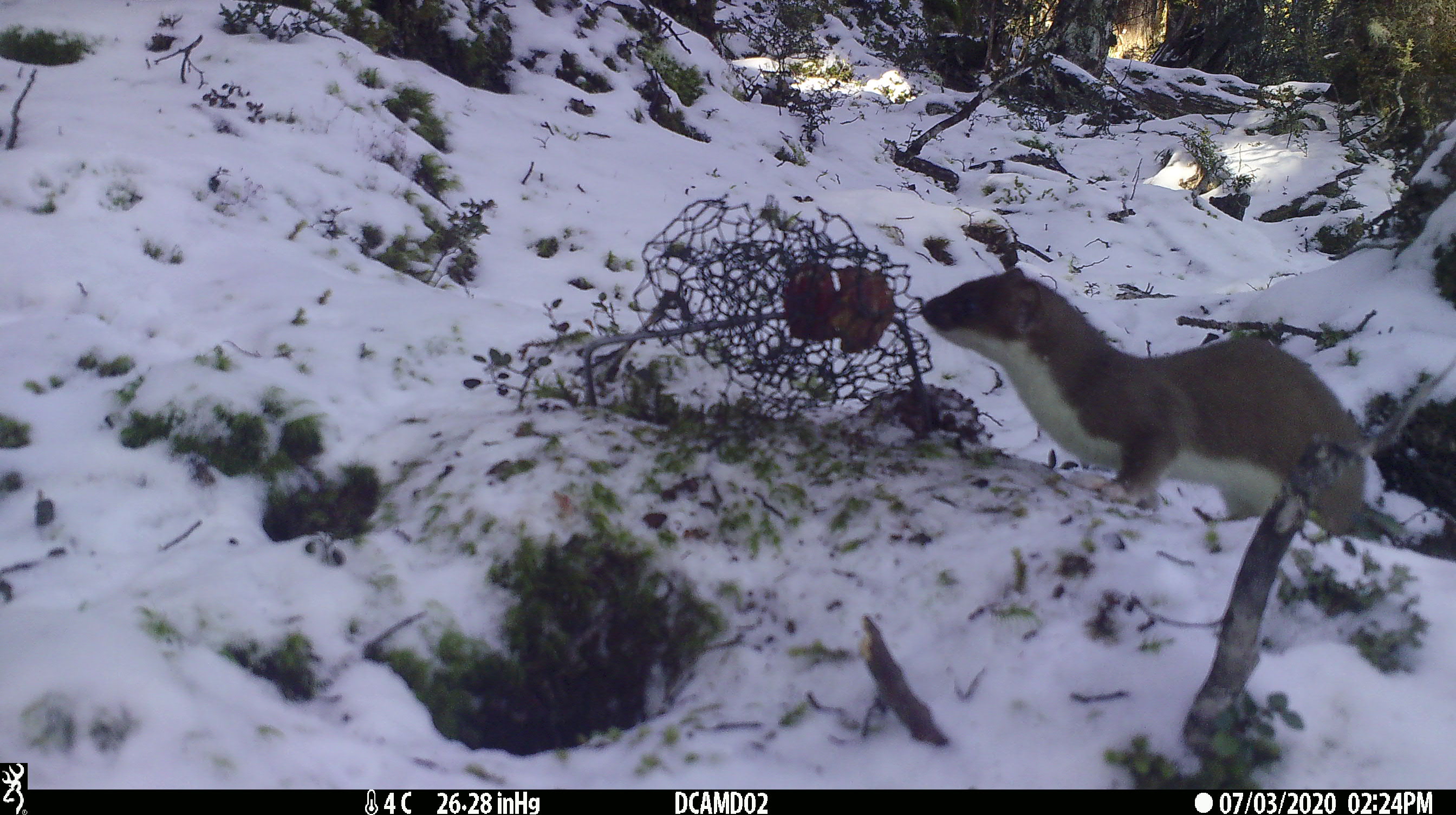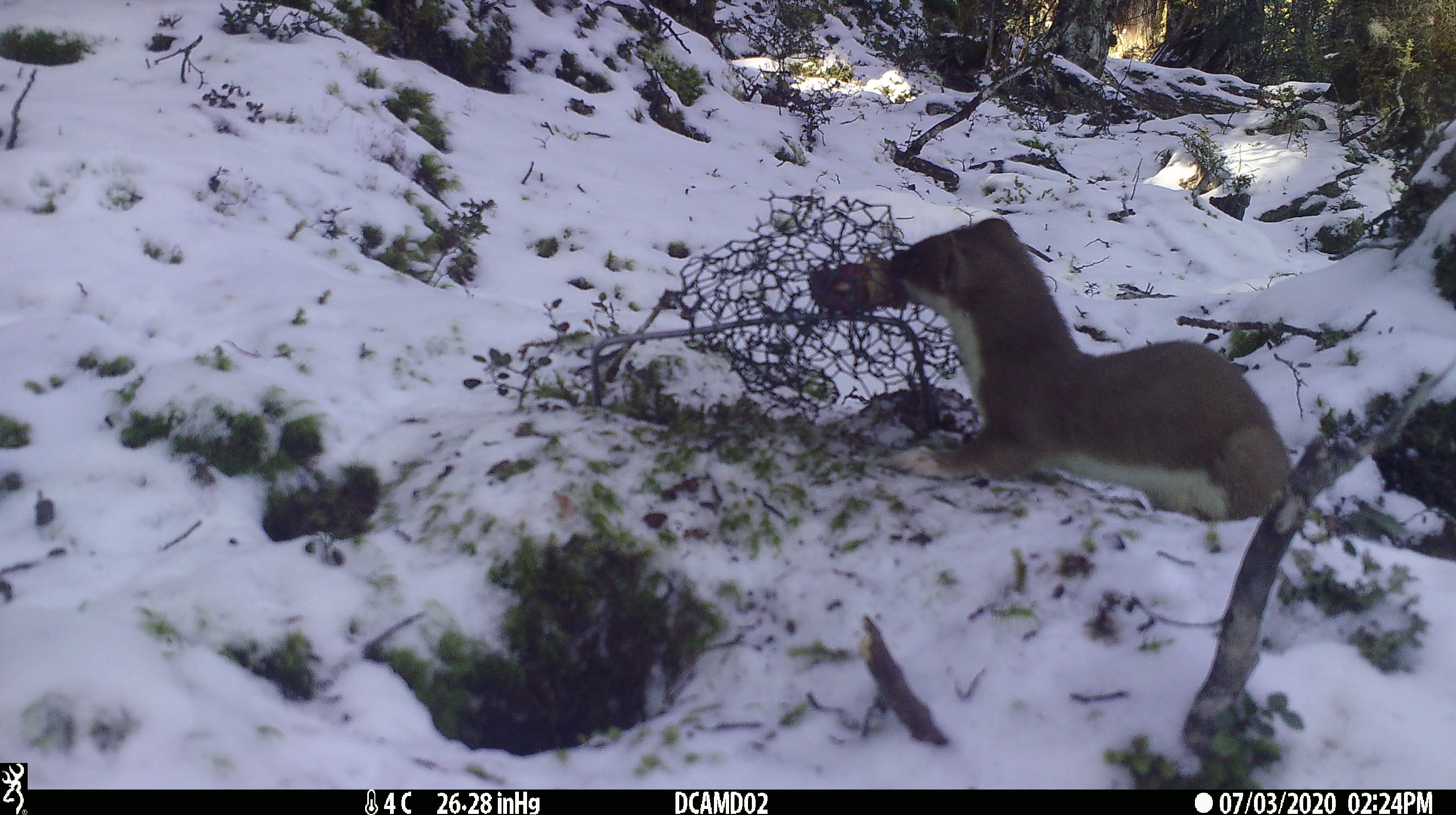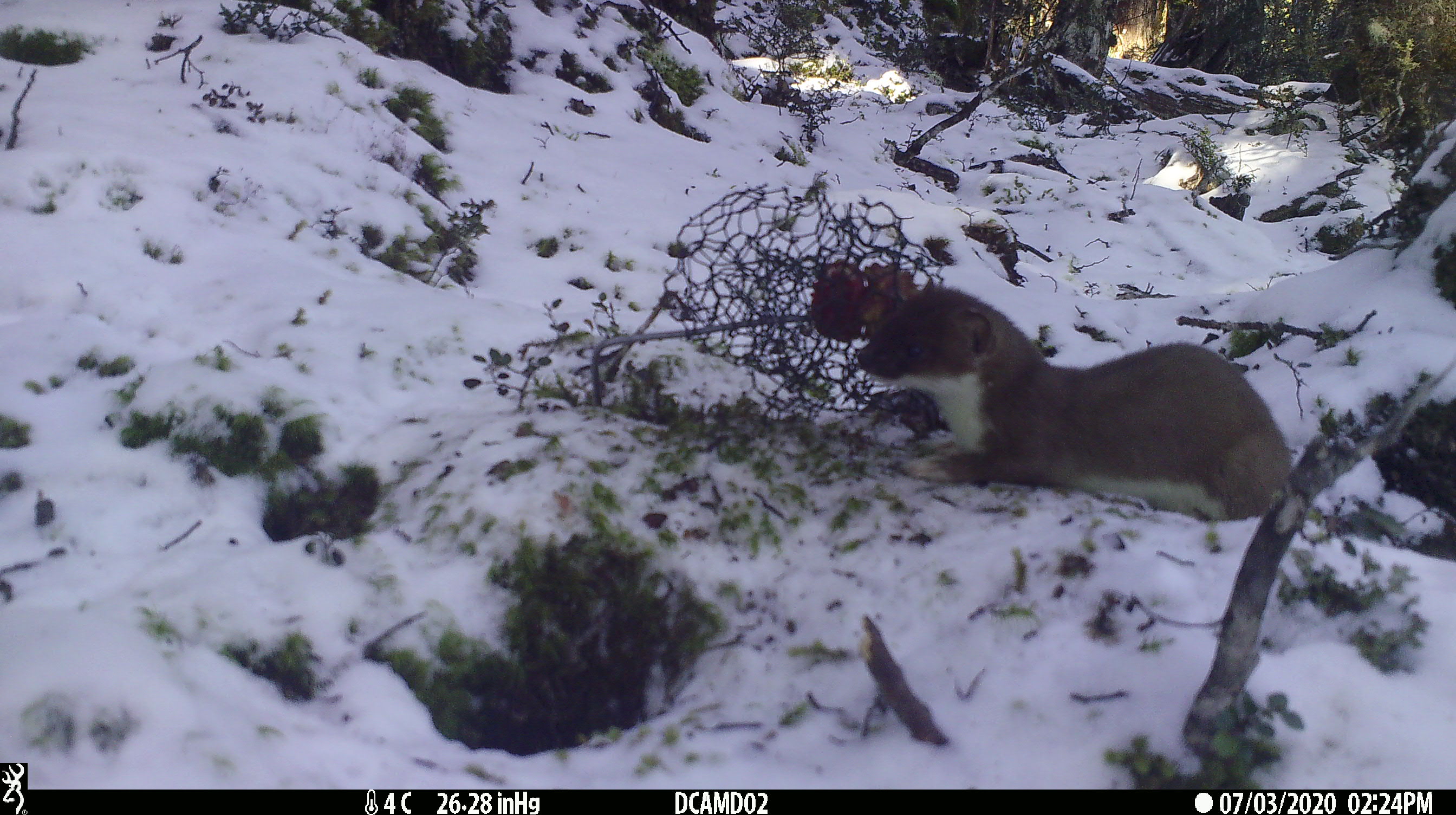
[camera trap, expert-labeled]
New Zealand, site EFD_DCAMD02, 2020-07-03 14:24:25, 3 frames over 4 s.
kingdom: Animalia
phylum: Chordata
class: Mammalia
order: Carnivora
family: Mustelidae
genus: Mustela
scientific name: Mustela erminea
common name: stoat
Stoat (Mustela erminea).